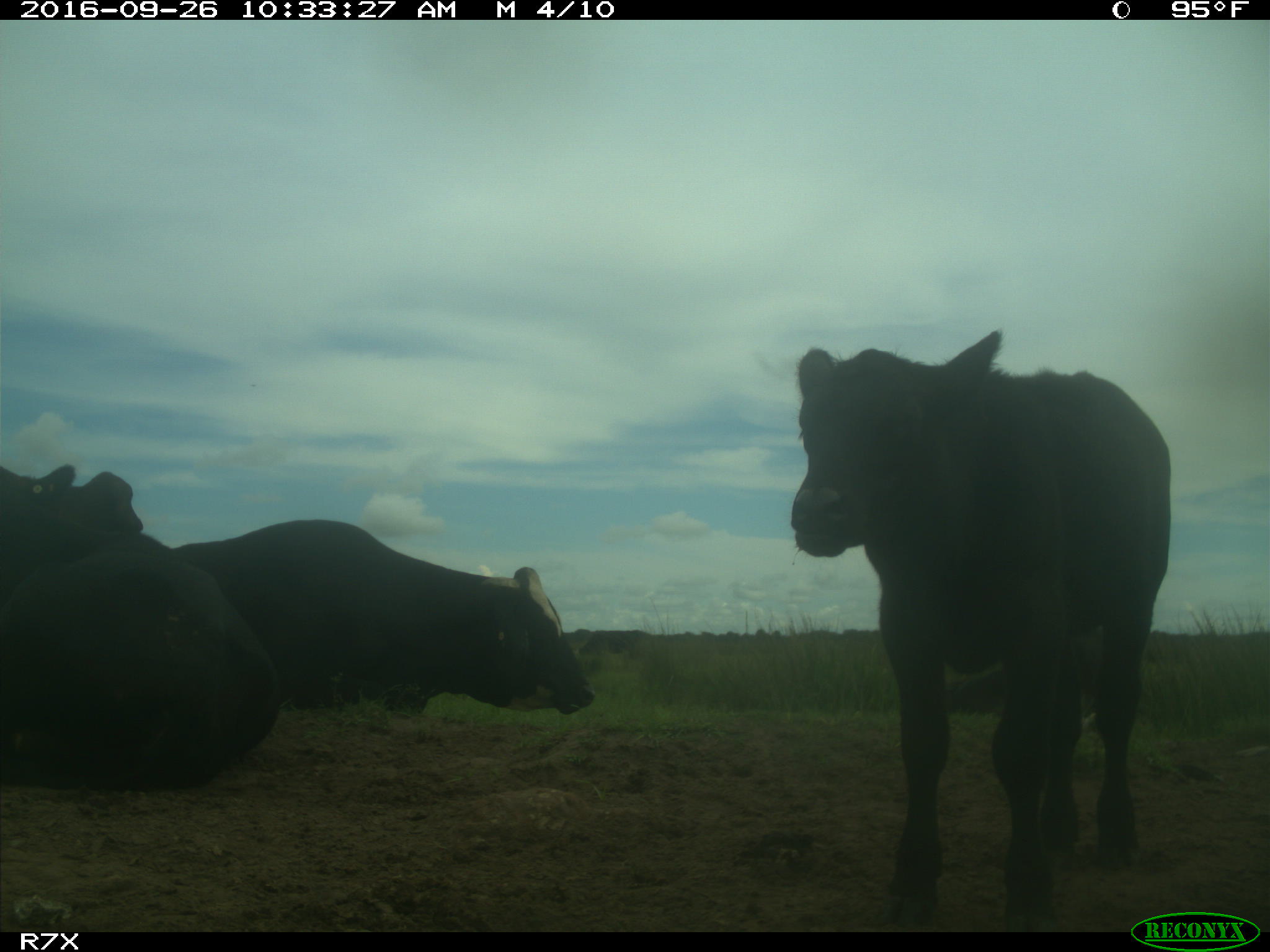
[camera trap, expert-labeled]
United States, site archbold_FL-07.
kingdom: Animalia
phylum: Chordata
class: Mammalia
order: Artiodactyla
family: Bovidae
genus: Bos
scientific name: Bos taurus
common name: domestic cow